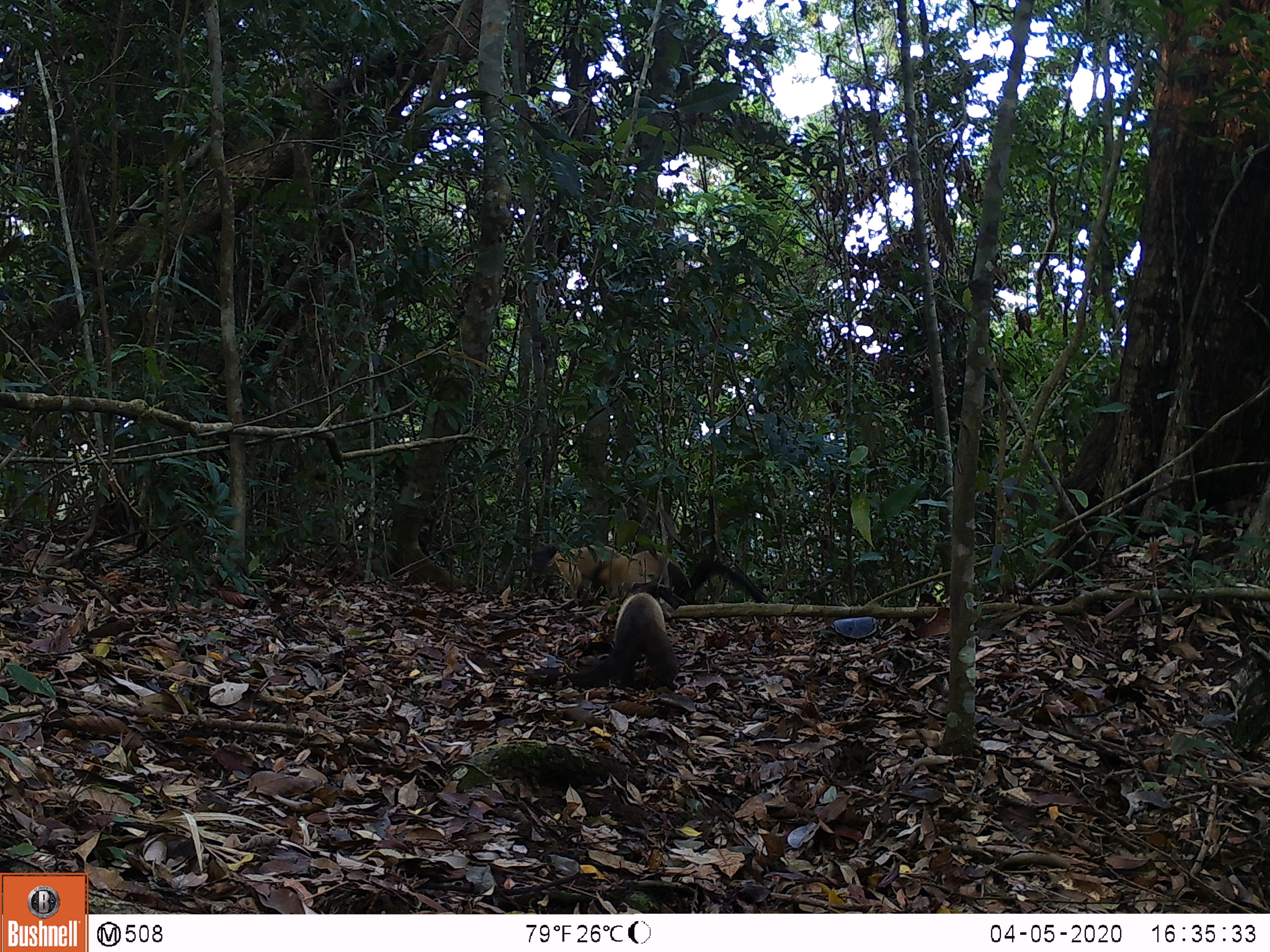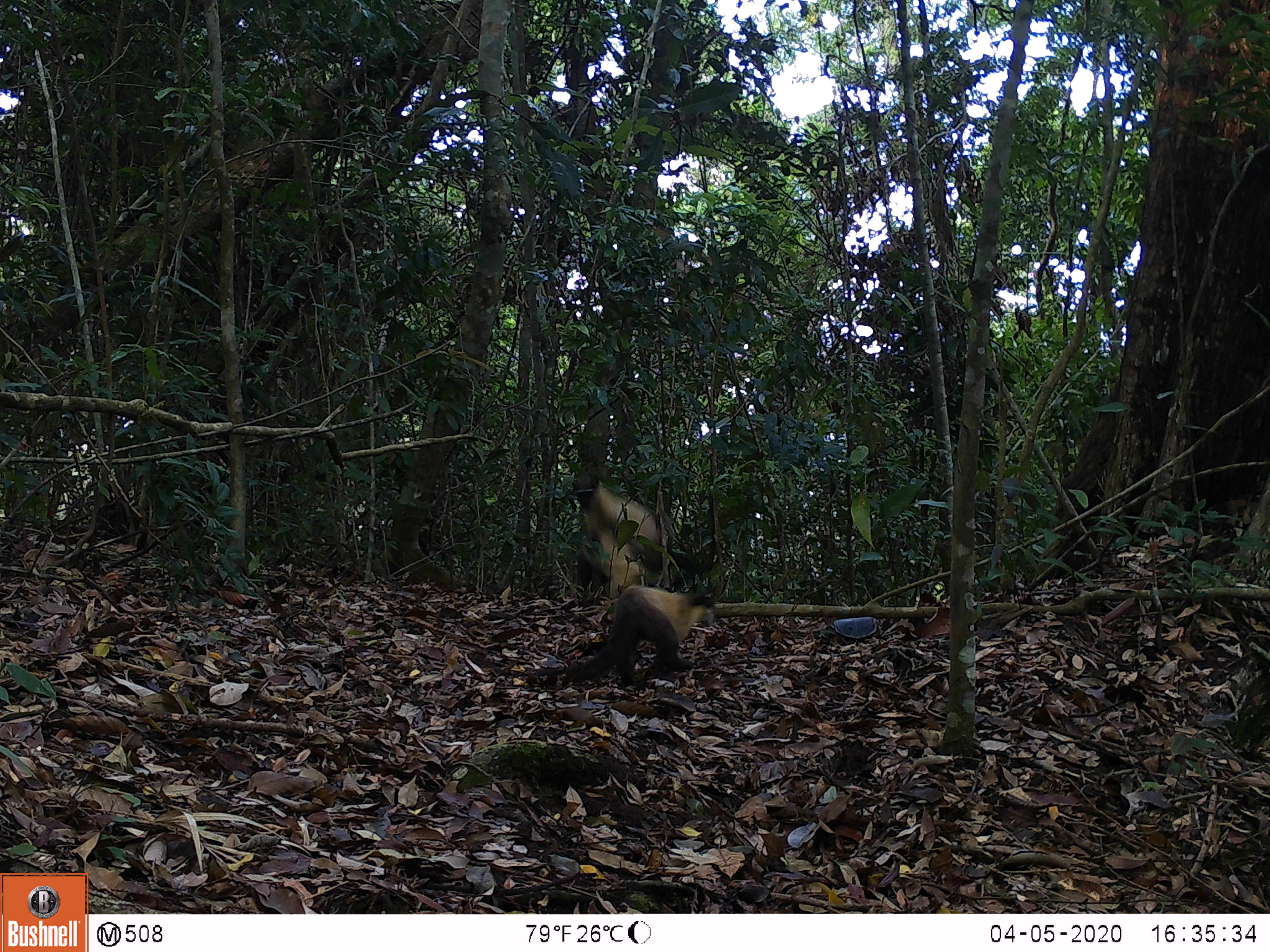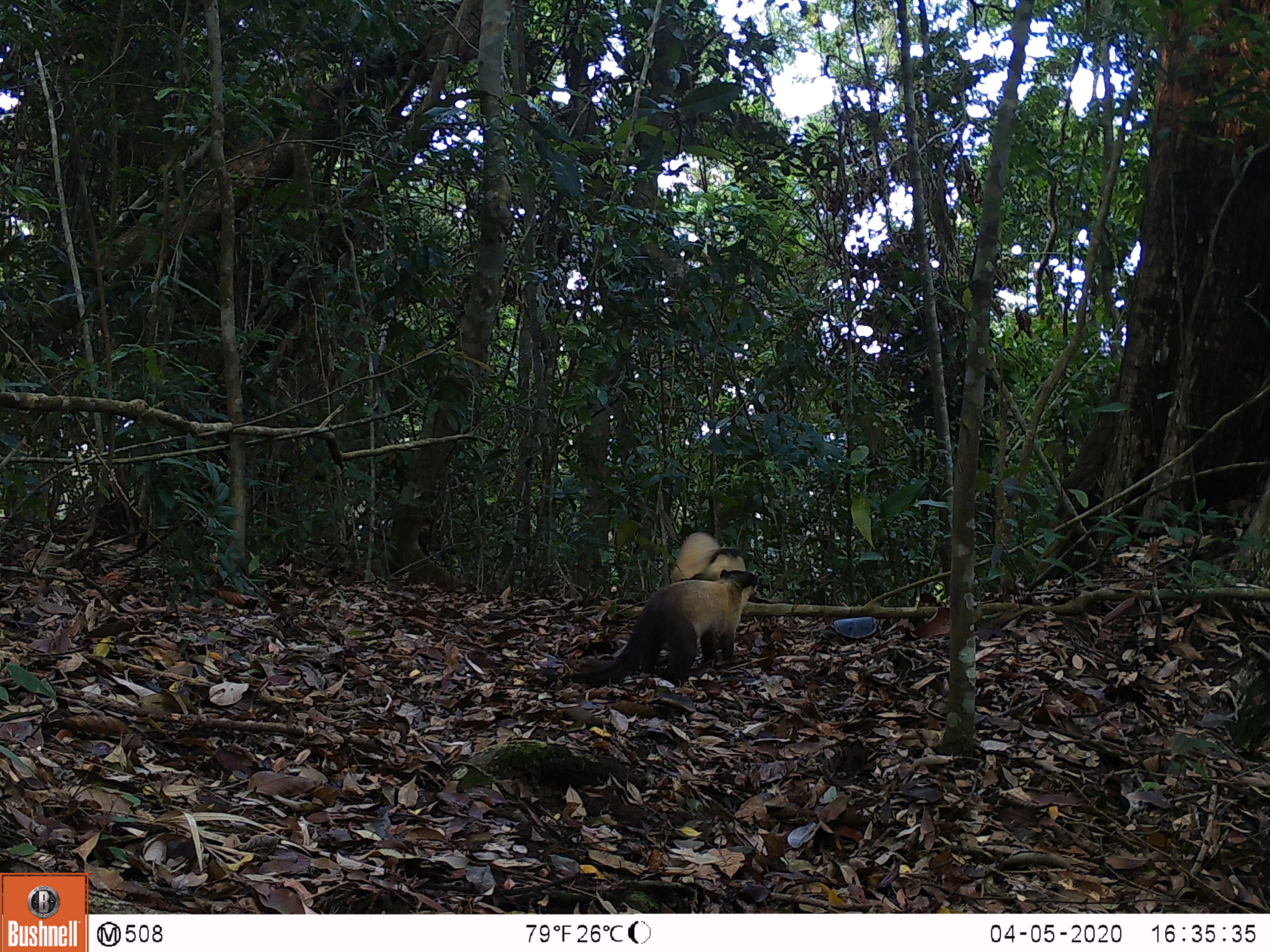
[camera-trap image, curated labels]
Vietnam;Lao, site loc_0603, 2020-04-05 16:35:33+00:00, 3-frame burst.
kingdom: Animalia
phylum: Chordata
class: Mammalia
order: Carnivora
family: Mustelidae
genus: Martes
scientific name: Martes flavigula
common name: yellow-throated marten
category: yellow throated marten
Yellow throated marten (yellow-throated marten) (Martes flavigula). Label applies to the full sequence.